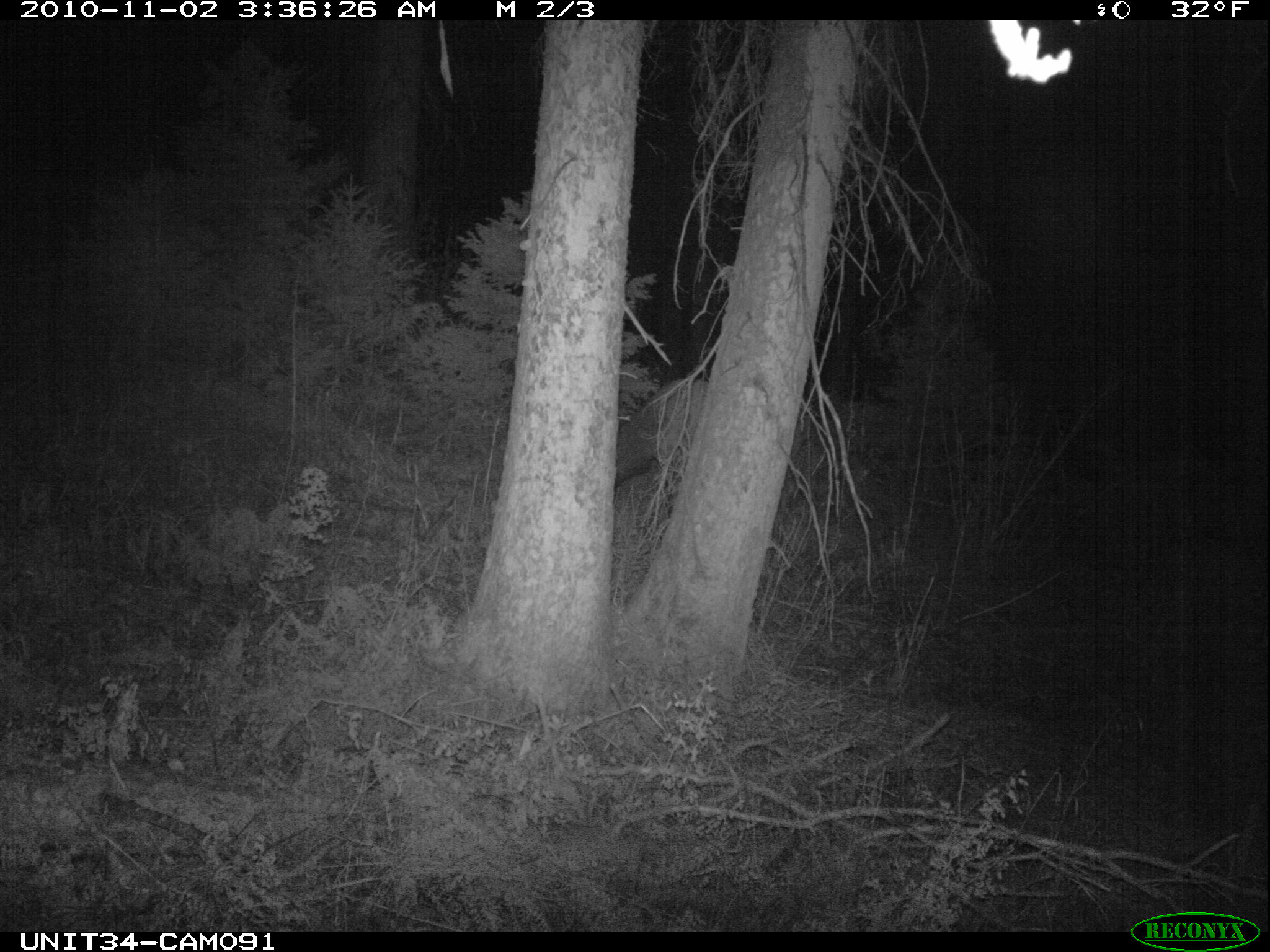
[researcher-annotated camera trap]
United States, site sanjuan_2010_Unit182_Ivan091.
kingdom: Animalia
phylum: Chordata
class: Mammalia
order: Artiodactyla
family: Cervidae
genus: Cervus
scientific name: Cervus elaphus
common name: red deer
Cervus elaphus (red deer).